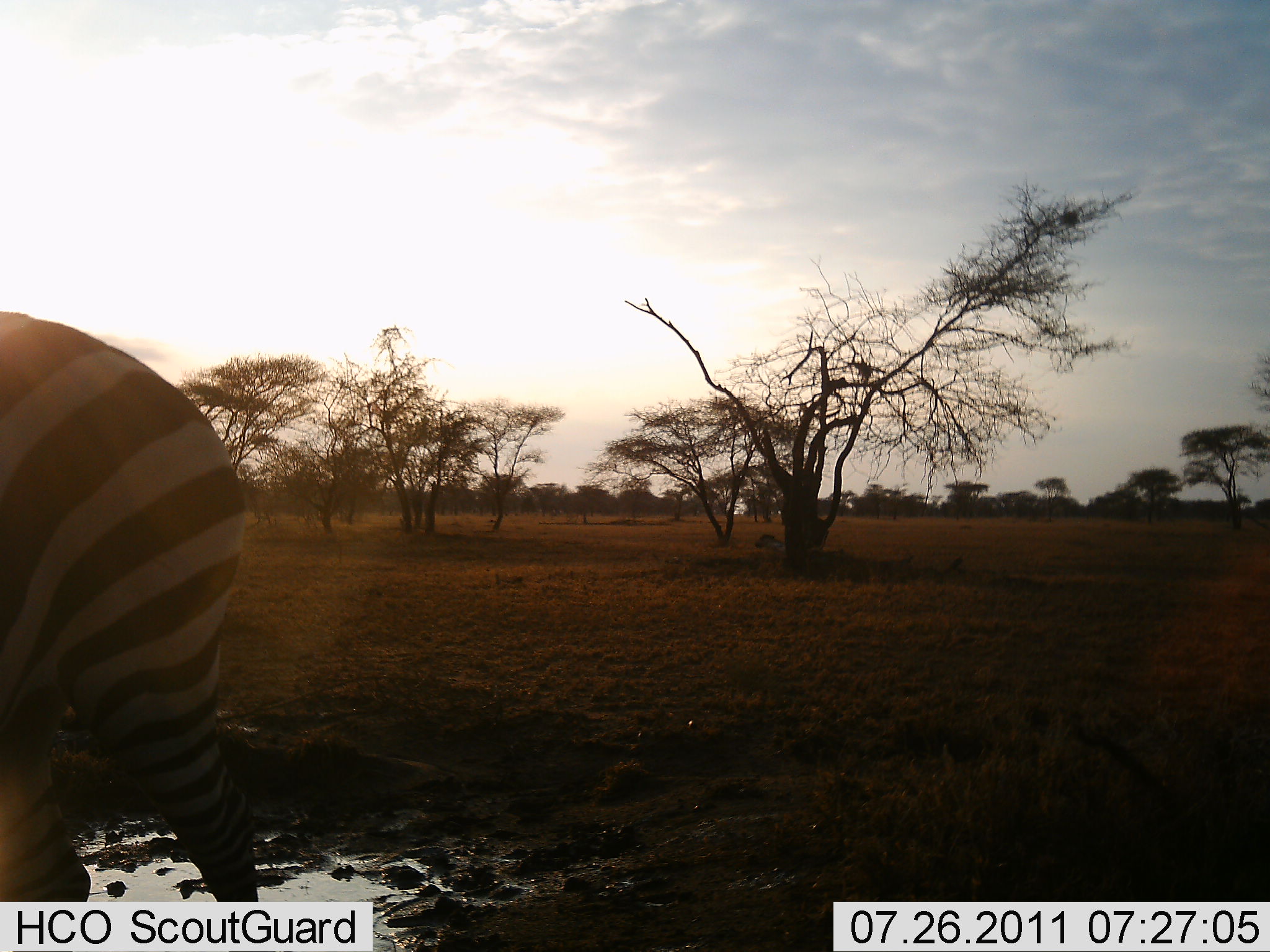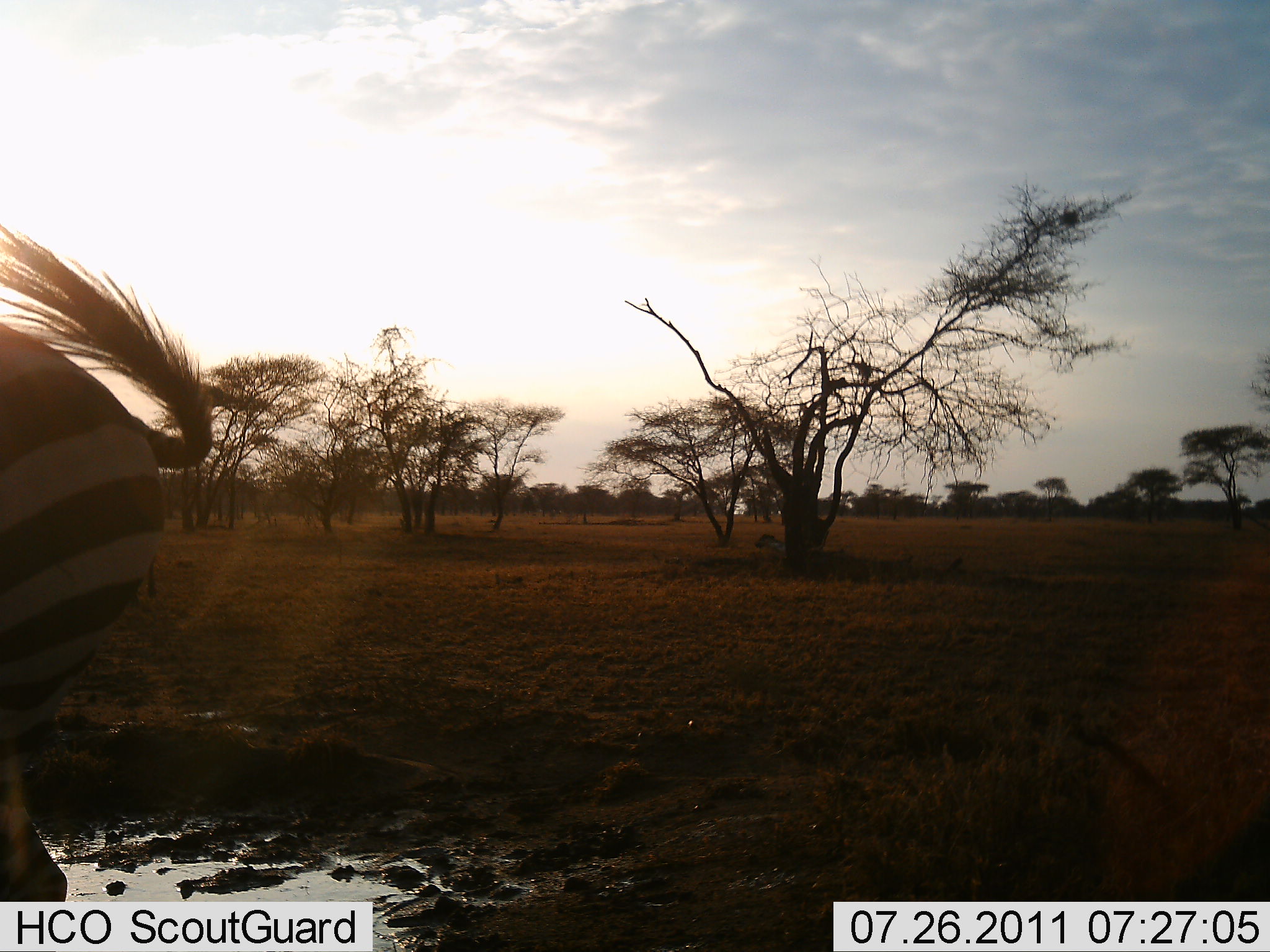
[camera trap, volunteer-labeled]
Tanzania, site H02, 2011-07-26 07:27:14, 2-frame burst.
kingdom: Animalia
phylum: Chordata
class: Mammalia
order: Perissodactyla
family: Equidae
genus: Equus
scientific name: Equus quagga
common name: plains zebra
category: zebra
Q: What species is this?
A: Zebra (plains zebra) (Equus quagga).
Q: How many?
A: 2.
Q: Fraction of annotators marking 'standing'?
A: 42%.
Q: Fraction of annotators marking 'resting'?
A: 8%.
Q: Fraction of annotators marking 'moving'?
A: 58%.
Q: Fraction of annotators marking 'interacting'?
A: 0%.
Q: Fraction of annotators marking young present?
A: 0%.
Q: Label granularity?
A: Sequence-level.